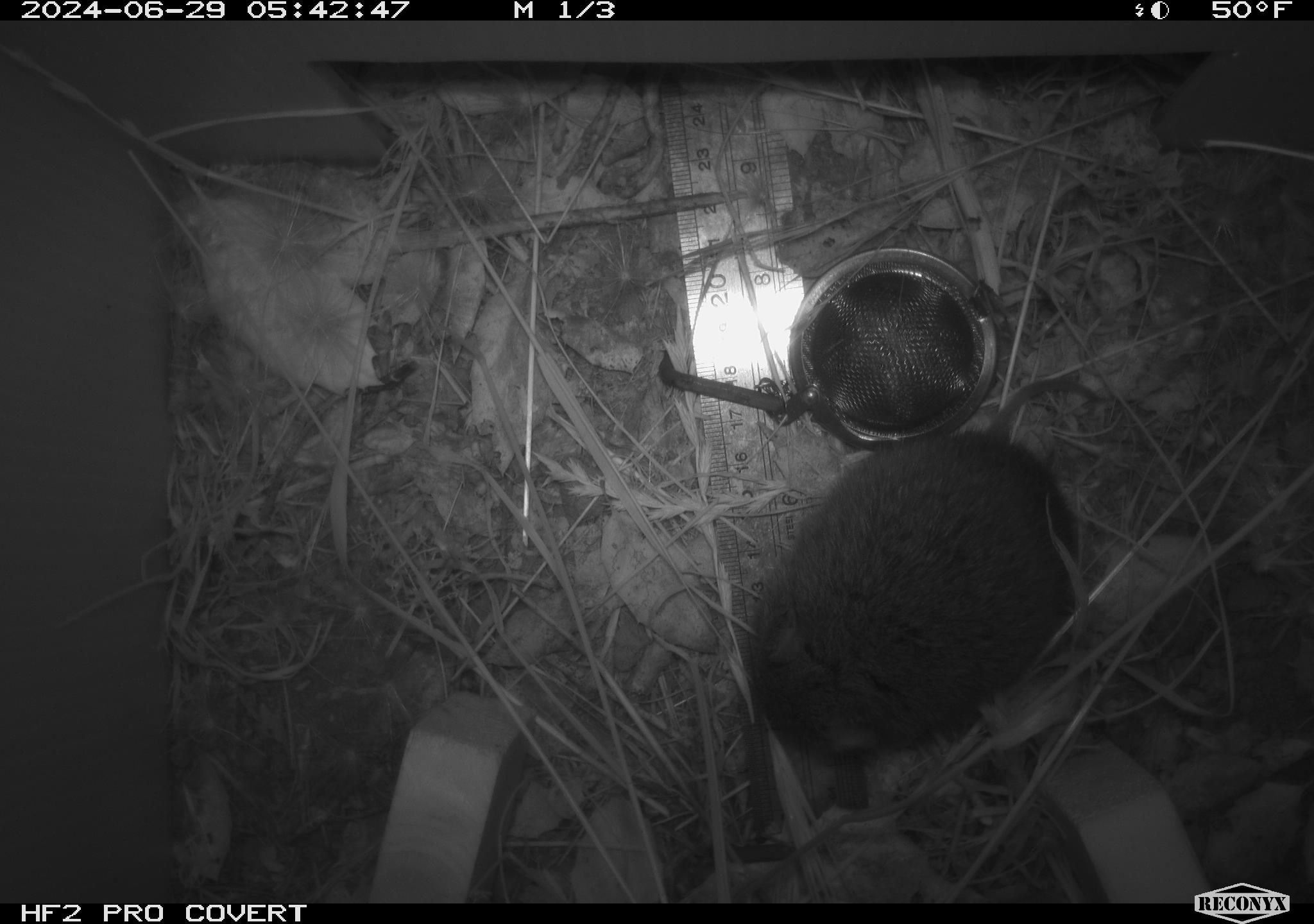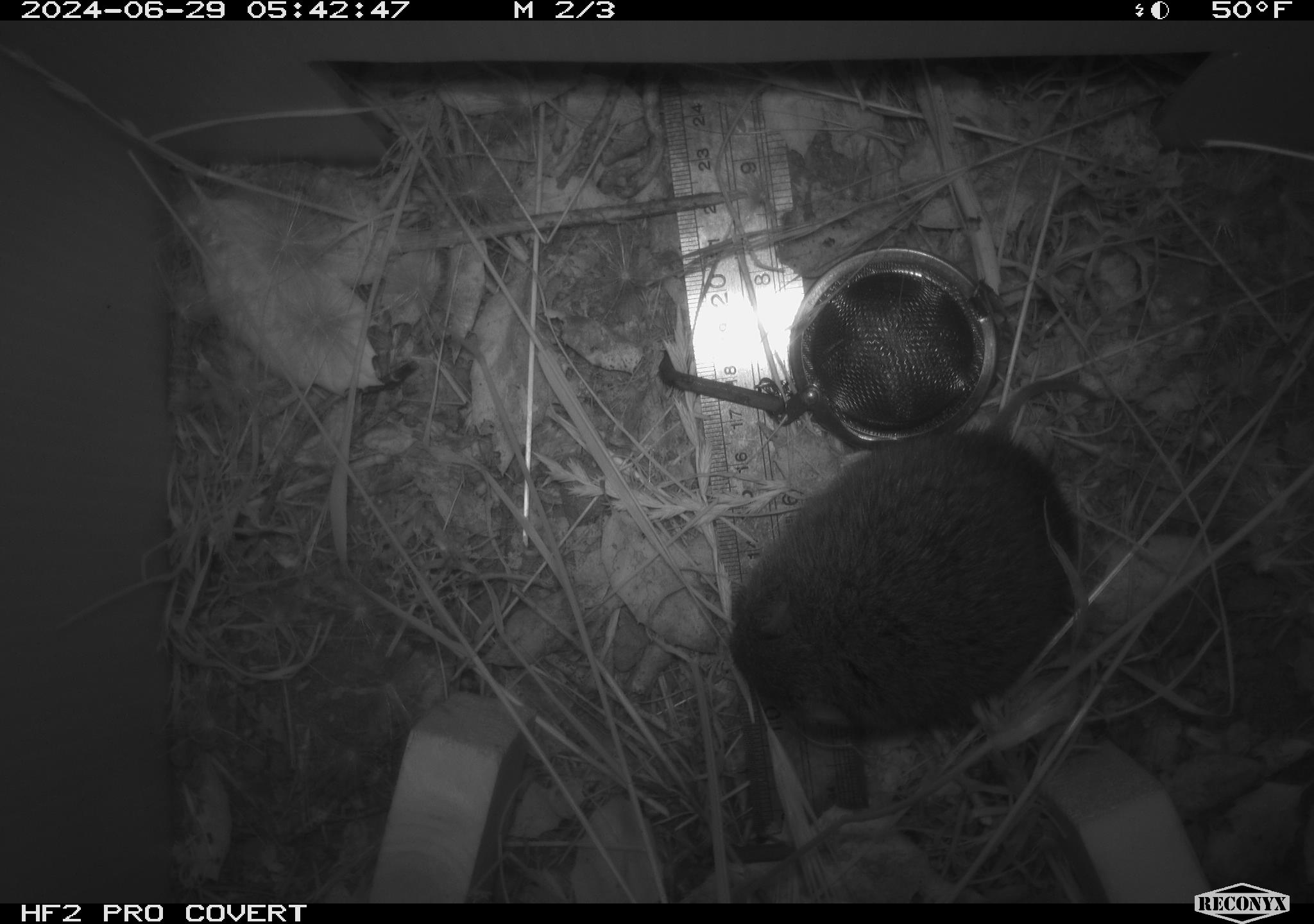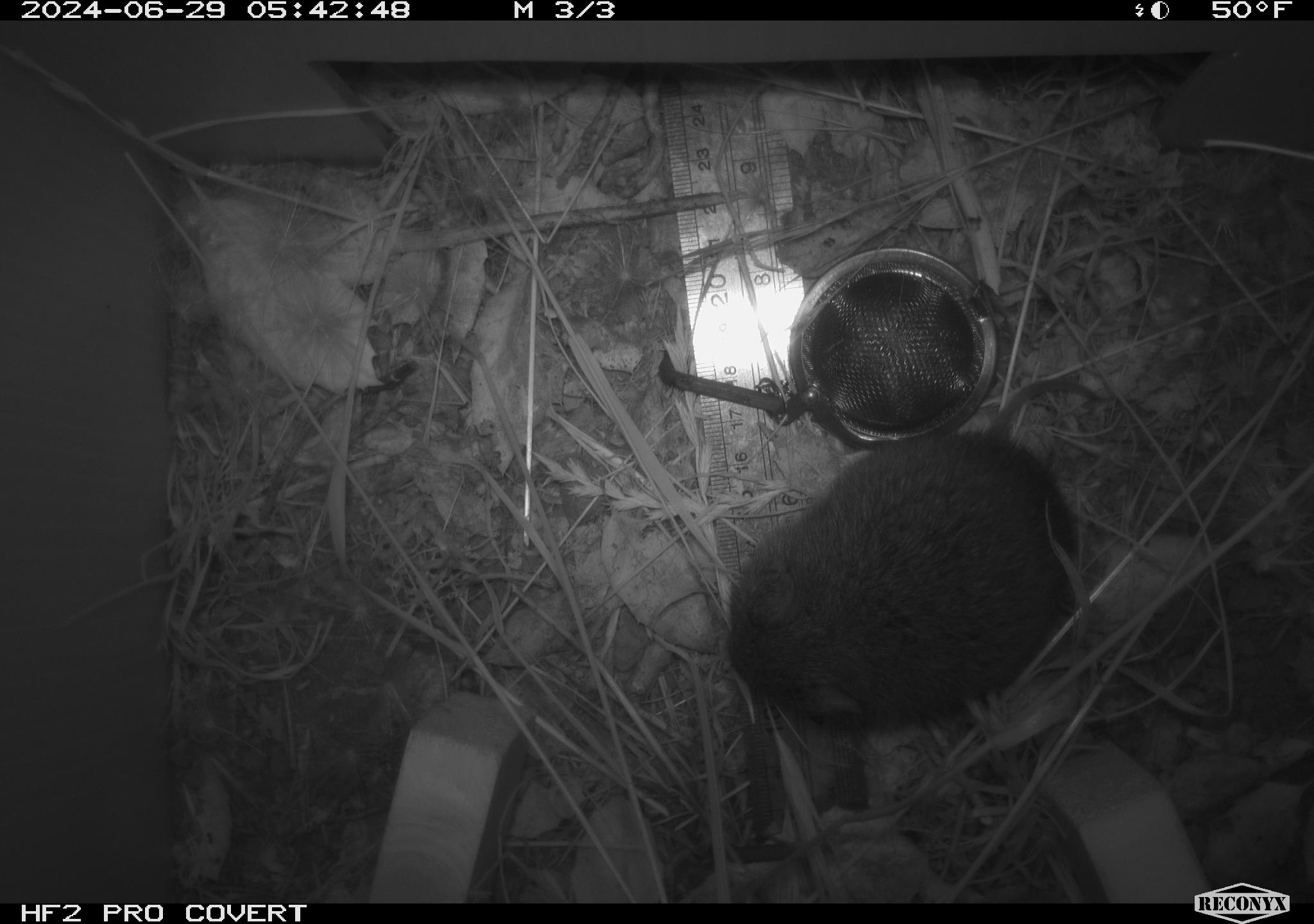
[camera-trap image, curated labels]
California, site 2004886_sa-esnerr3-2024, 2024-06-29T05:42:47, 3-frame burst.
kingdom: Animalia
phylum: Chordata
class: Mammalia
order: Rodentia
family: Cricetidae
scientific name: Cricetidae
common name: hamsters, voles, lemmings, and allies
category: cricetidae family